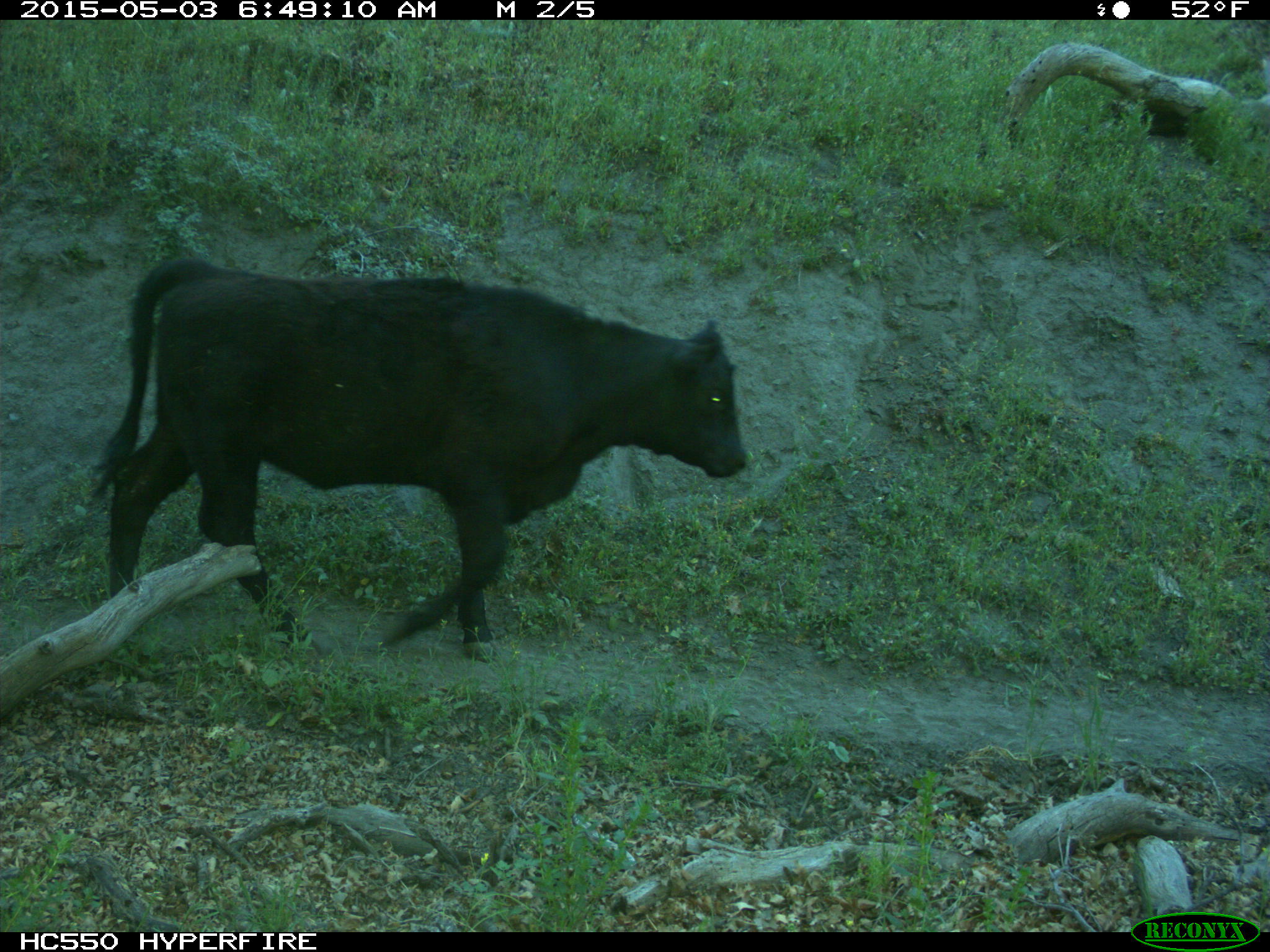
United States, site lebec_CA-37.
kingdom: Animalia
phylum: Chordata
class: Mammalia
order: Artiodactyla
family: Bovidae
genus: Bos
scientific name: Bos taurus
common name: domestic cow